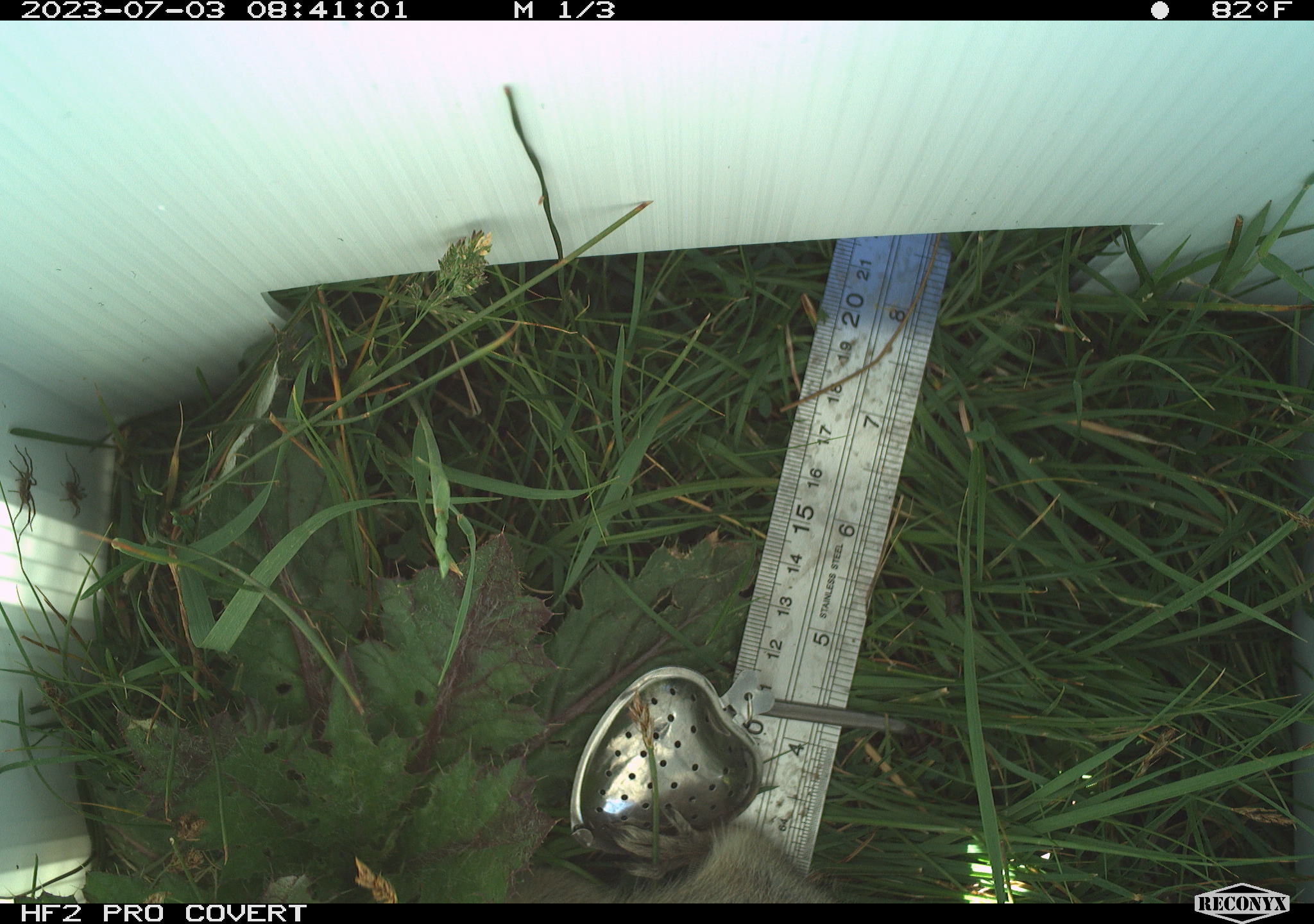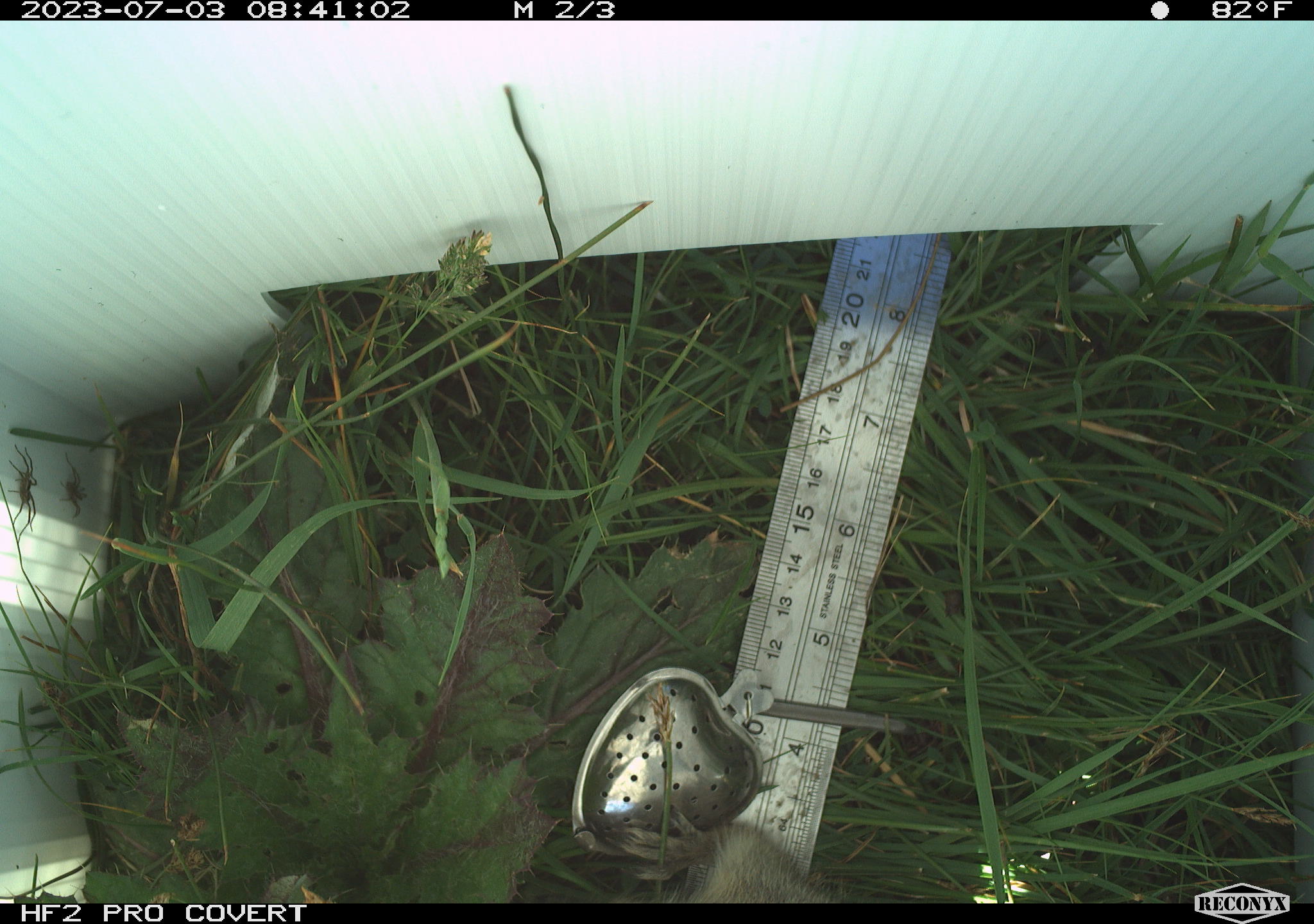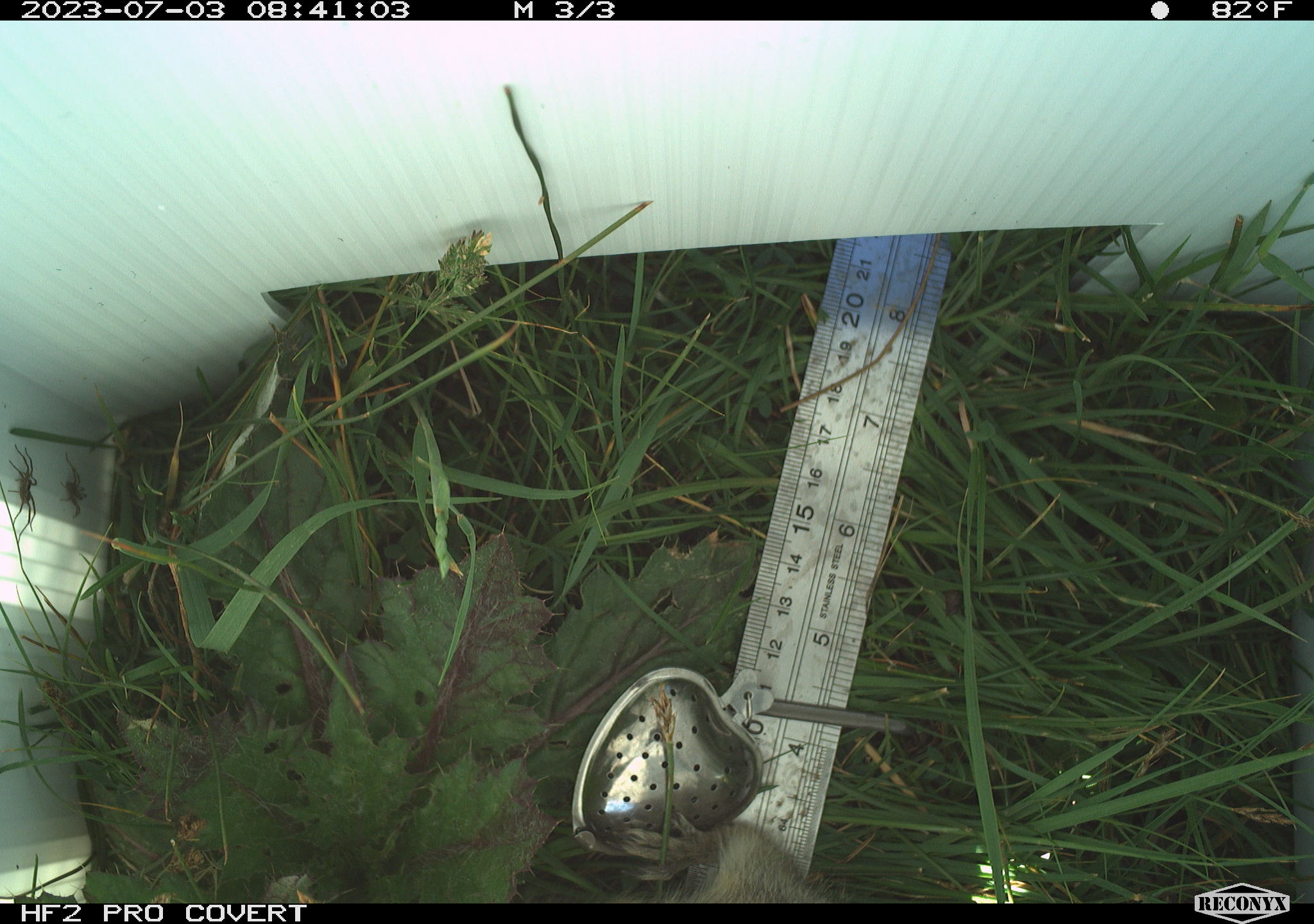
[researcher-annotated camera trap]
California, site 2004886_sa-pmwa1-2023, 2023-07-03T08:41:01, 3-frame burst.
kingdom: Animalia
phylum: Chordata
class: Mammalia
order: Rodentia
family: Sciuridae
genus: Urocitellus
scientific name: Urocitellus beldingi beldingi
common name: belding's ground squirrel